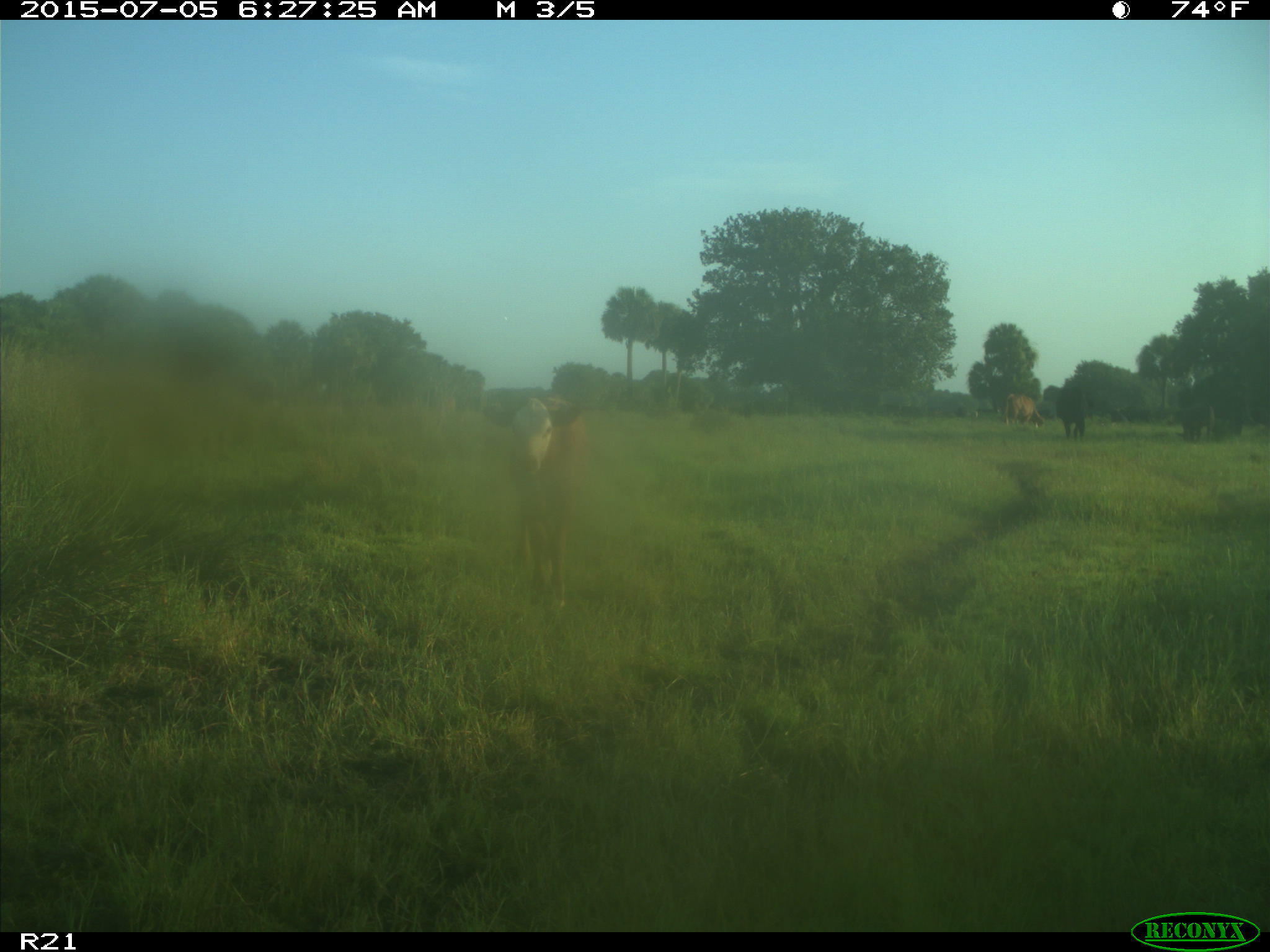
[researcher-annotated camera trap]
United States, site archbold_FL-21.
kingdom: Animalia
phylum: Chordata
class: Mammalia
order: Artiodactyla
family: Bovidae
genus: Bos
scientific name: Bos taurus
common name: domestic cow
Bos taurus (domestic cow).